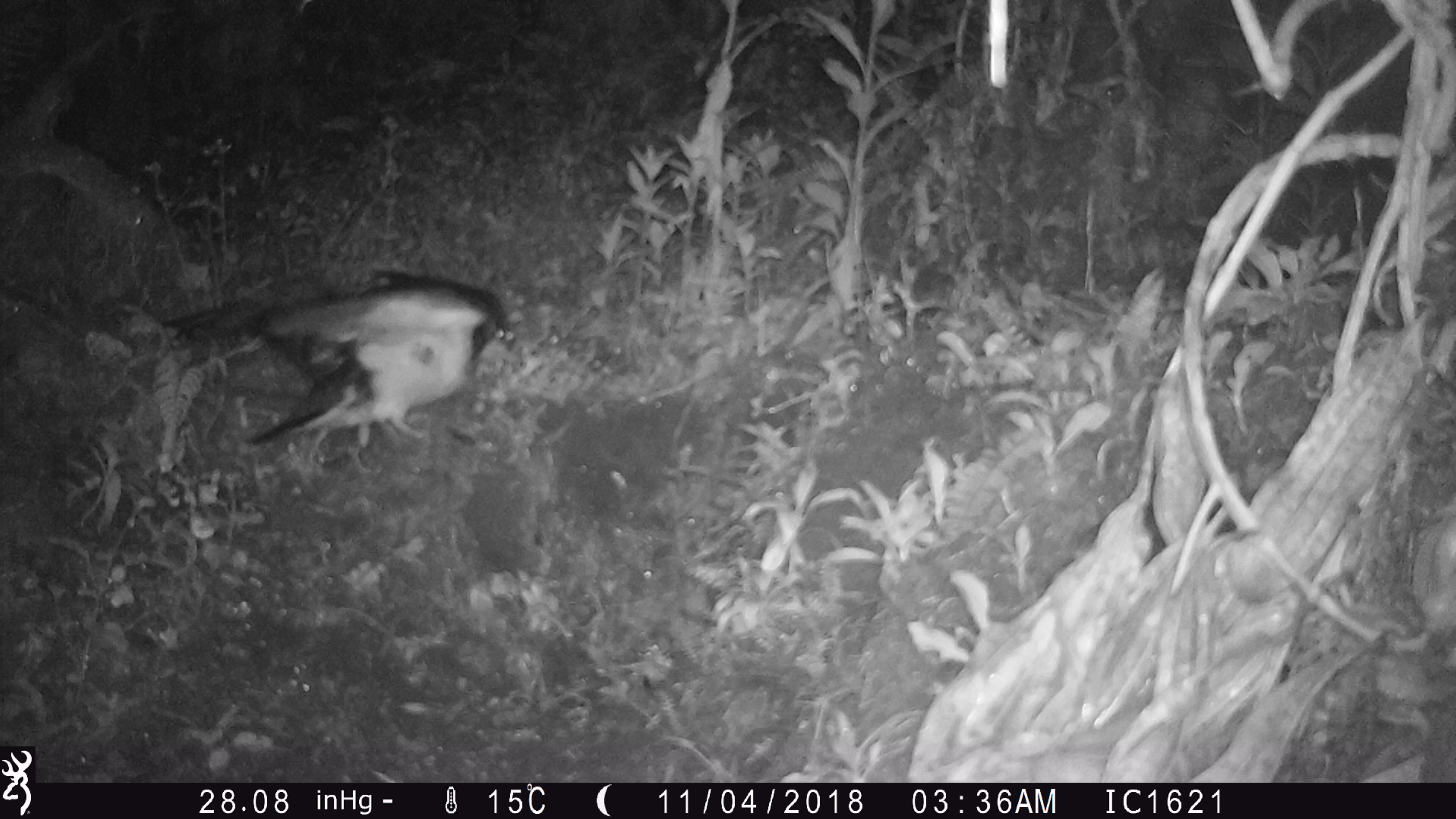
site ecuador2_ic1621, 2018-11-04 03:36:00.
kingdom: Animalia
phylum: Chordata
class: Aves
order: Procellariiformes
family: Procellariidae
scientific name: Procellariidae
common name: petrel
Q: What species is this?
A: Petrel (Procellariidae).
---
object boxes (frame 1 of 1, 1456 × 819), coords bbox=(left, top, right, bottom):
petrel: bbox=(161, 267, 531, 456)